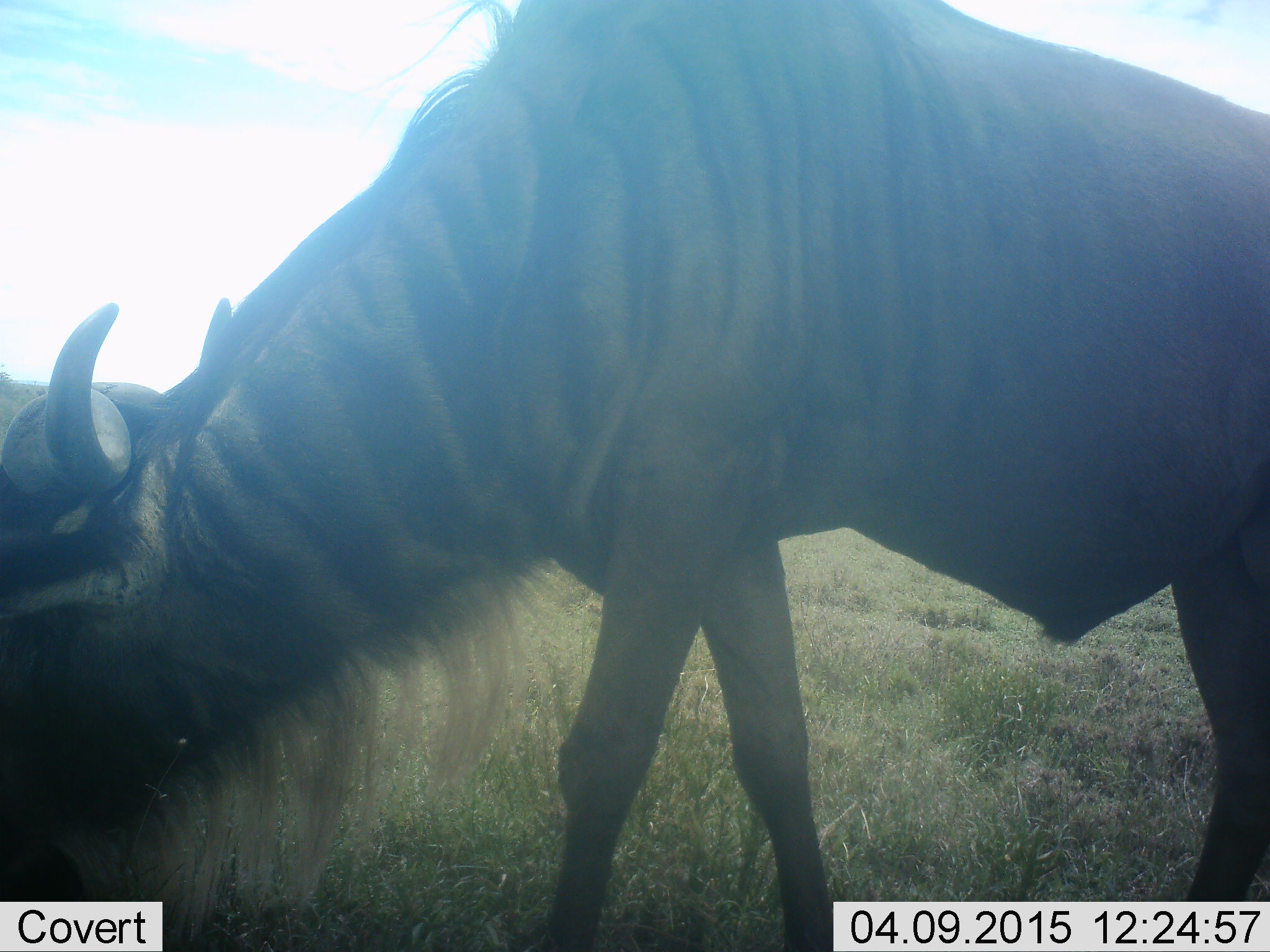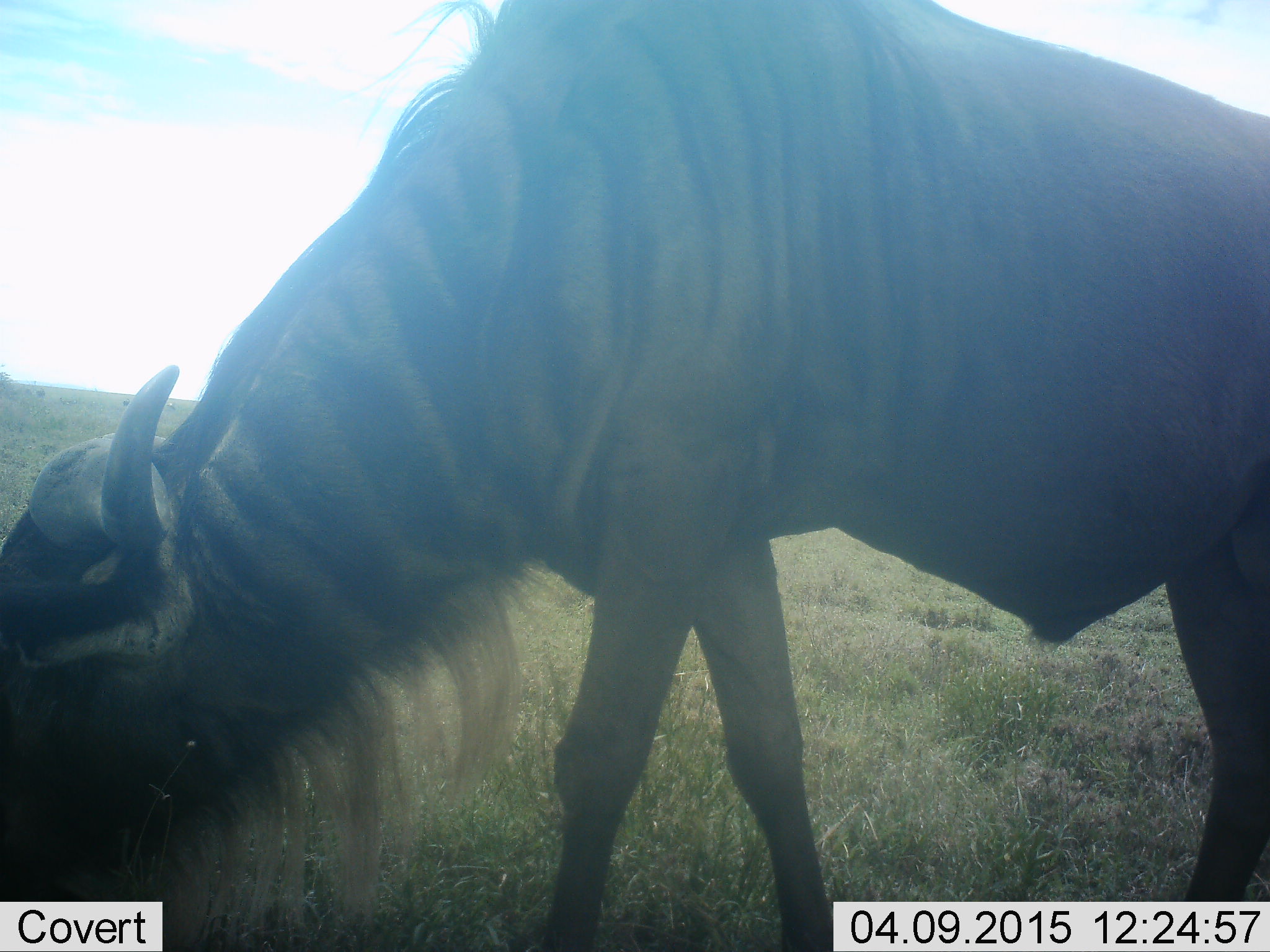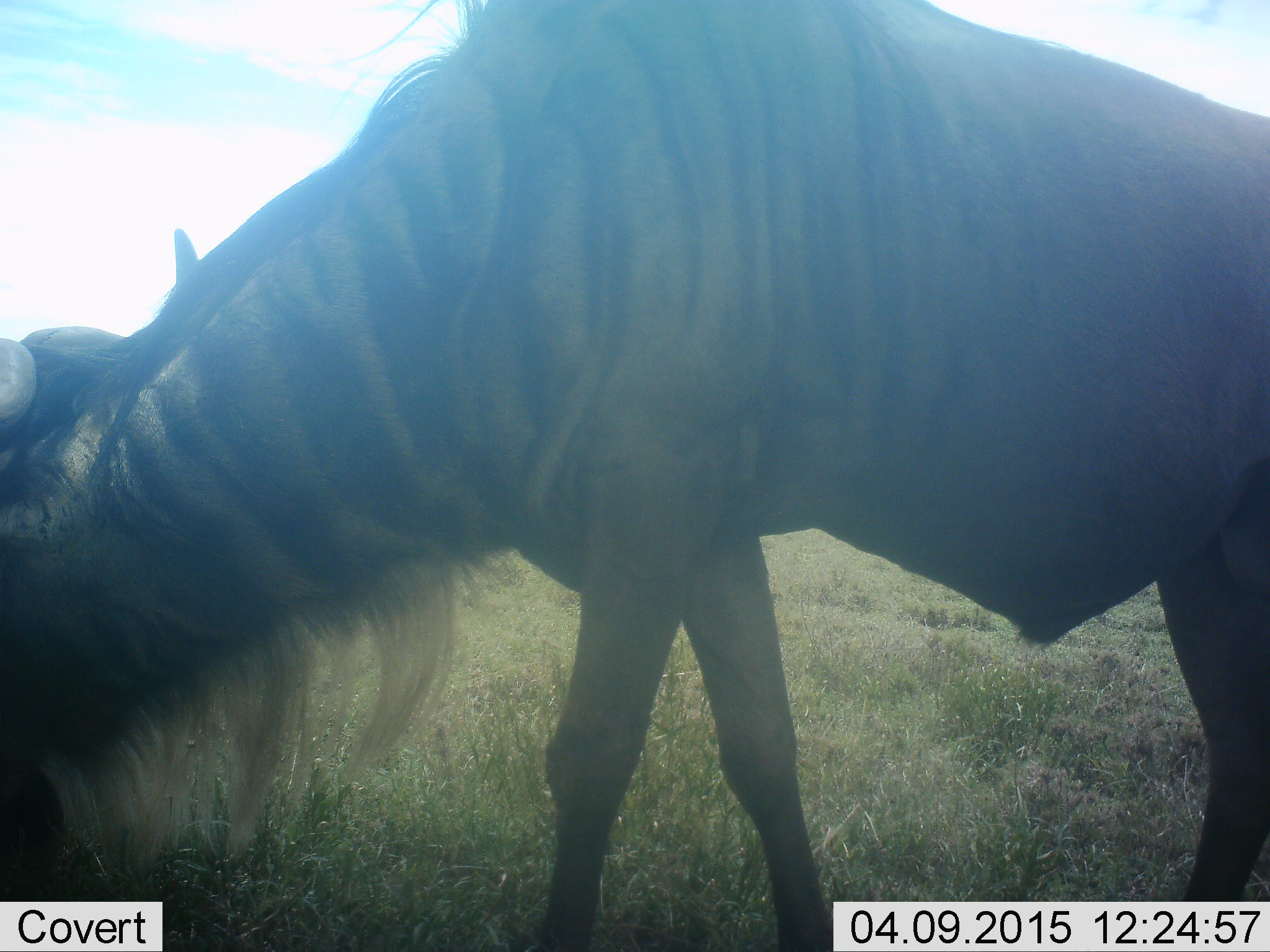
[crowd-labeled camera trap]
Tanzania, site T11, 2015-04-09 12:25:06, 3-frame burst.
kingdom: Animalia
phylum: Chordata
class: Mammalia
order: Artiodactyla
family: Bovidae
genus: Connochaetes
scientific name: Connochaetes taurinus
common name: blue wildebeest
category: wildebeest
Wildebeest (blue wildebeest) (Connochaetes taurinus), count 1. Behavior (volunteer vote fractions): standing 10%, resting 0%, moving 0%, interacting 0%. Young present (vote fraction): 0%. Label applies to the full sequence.